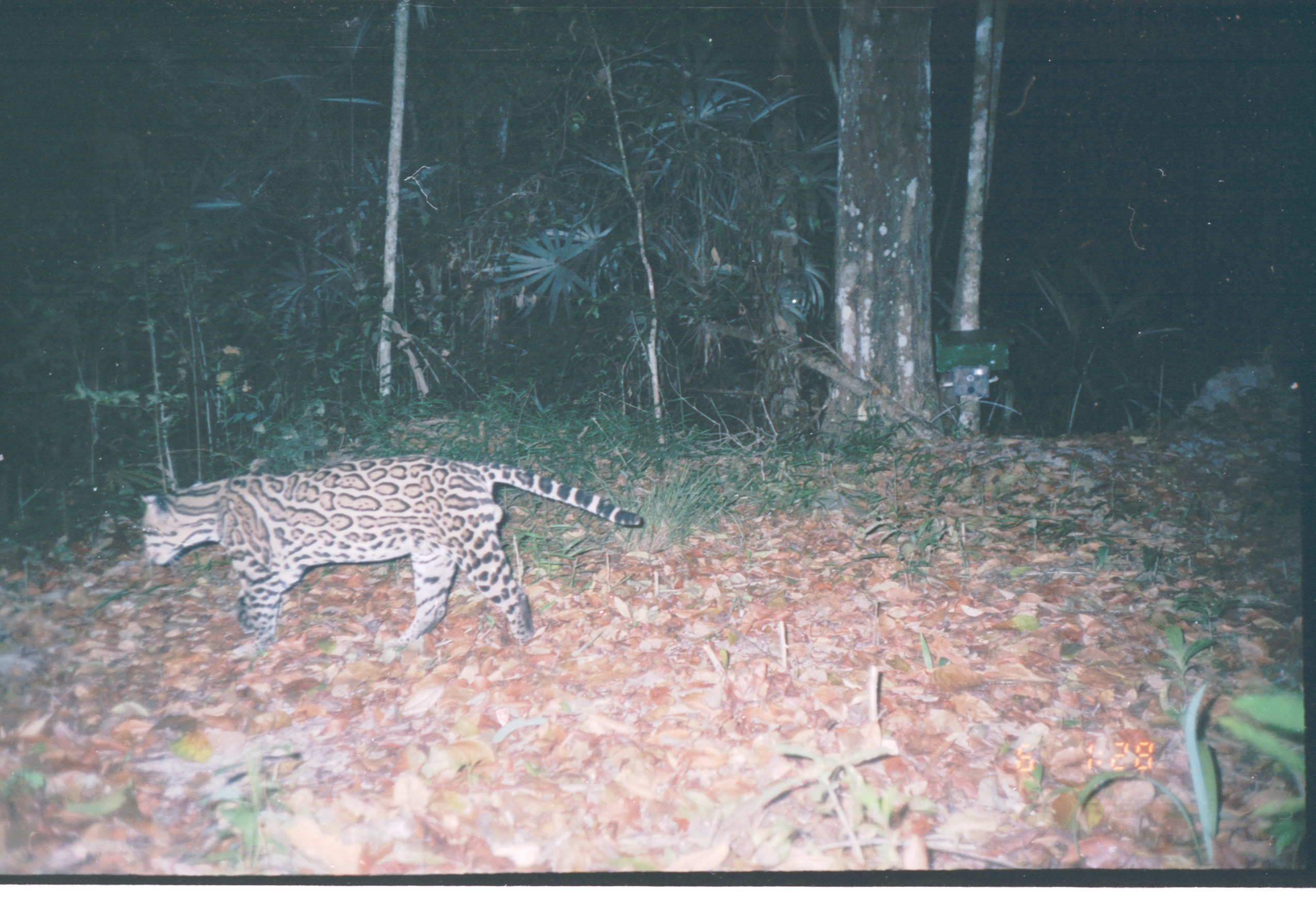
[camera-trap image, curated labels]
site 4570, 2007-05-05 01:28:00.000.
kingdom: Animalia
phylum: Chordata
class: Mammalia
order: Carnivora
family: Felidae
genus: Leopardus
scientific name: Leopardus pardalis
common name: ocelot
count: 1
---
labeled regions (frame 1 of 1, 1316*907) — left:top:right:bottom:
leopardus pardalis: 136:450:644:657